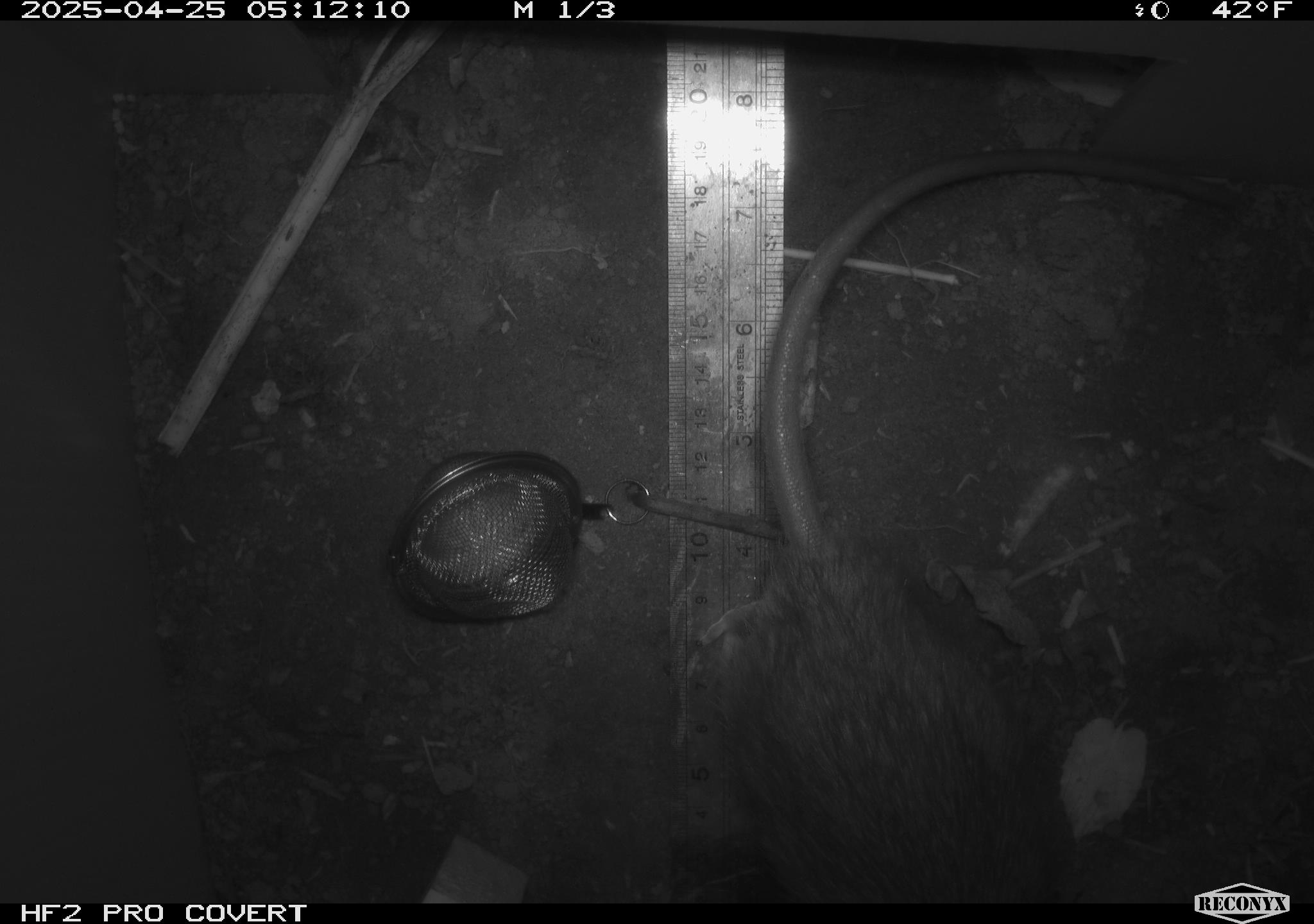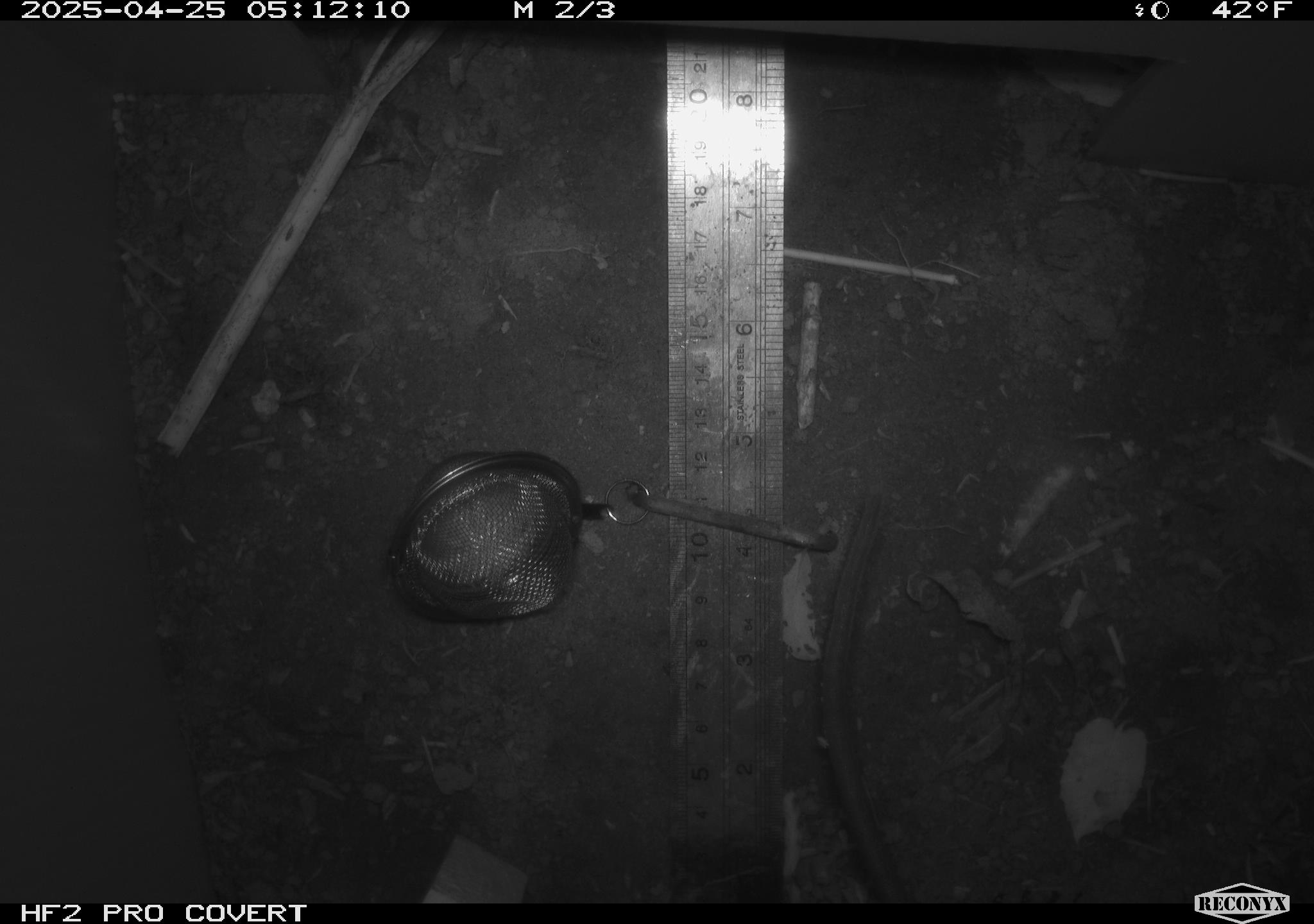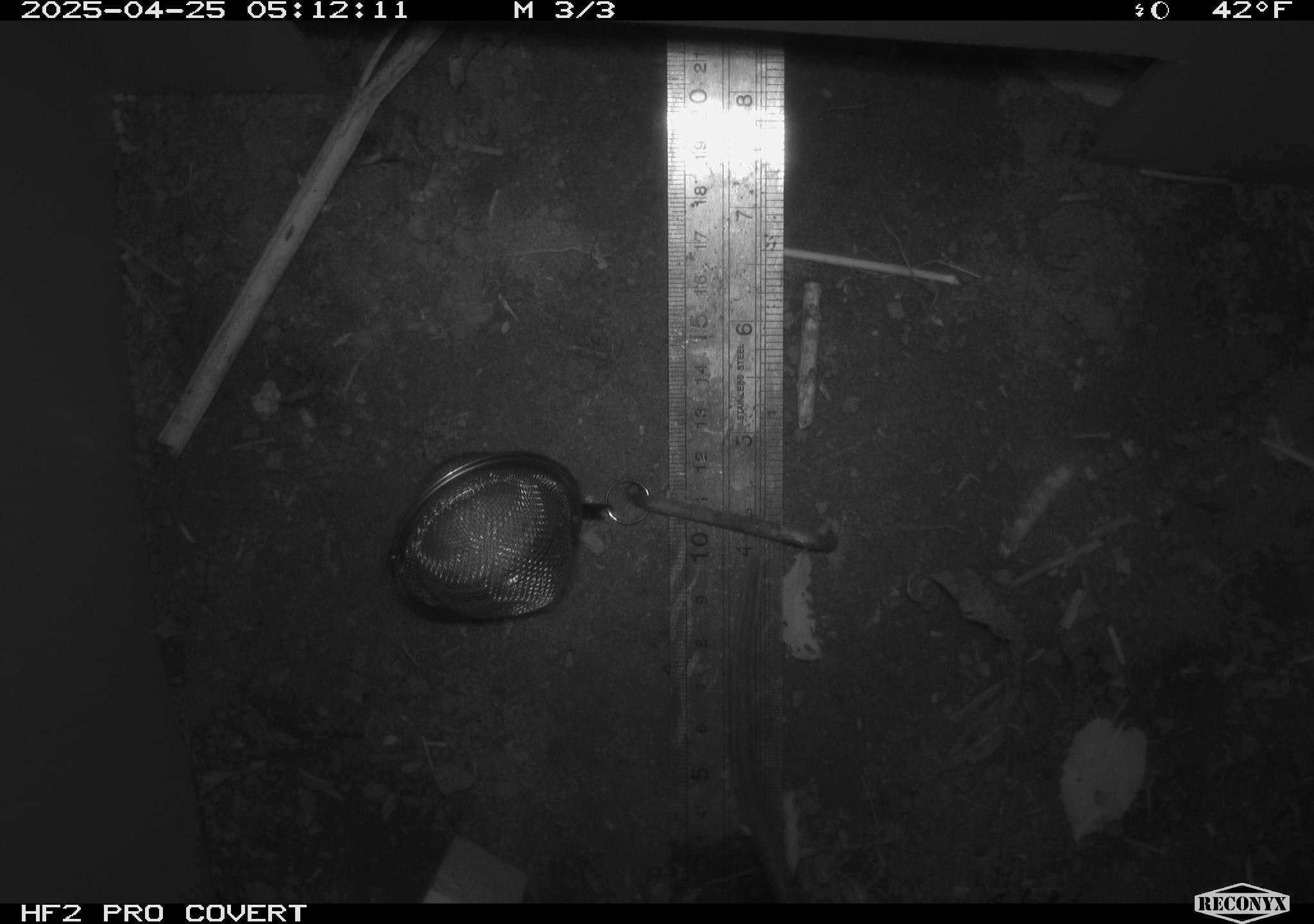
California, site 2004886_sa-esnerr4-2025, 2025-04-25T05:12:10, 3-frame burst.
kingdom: Animalia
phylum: Chordata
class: Mammalia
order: Rodentia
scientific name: Rodentia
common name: rodent